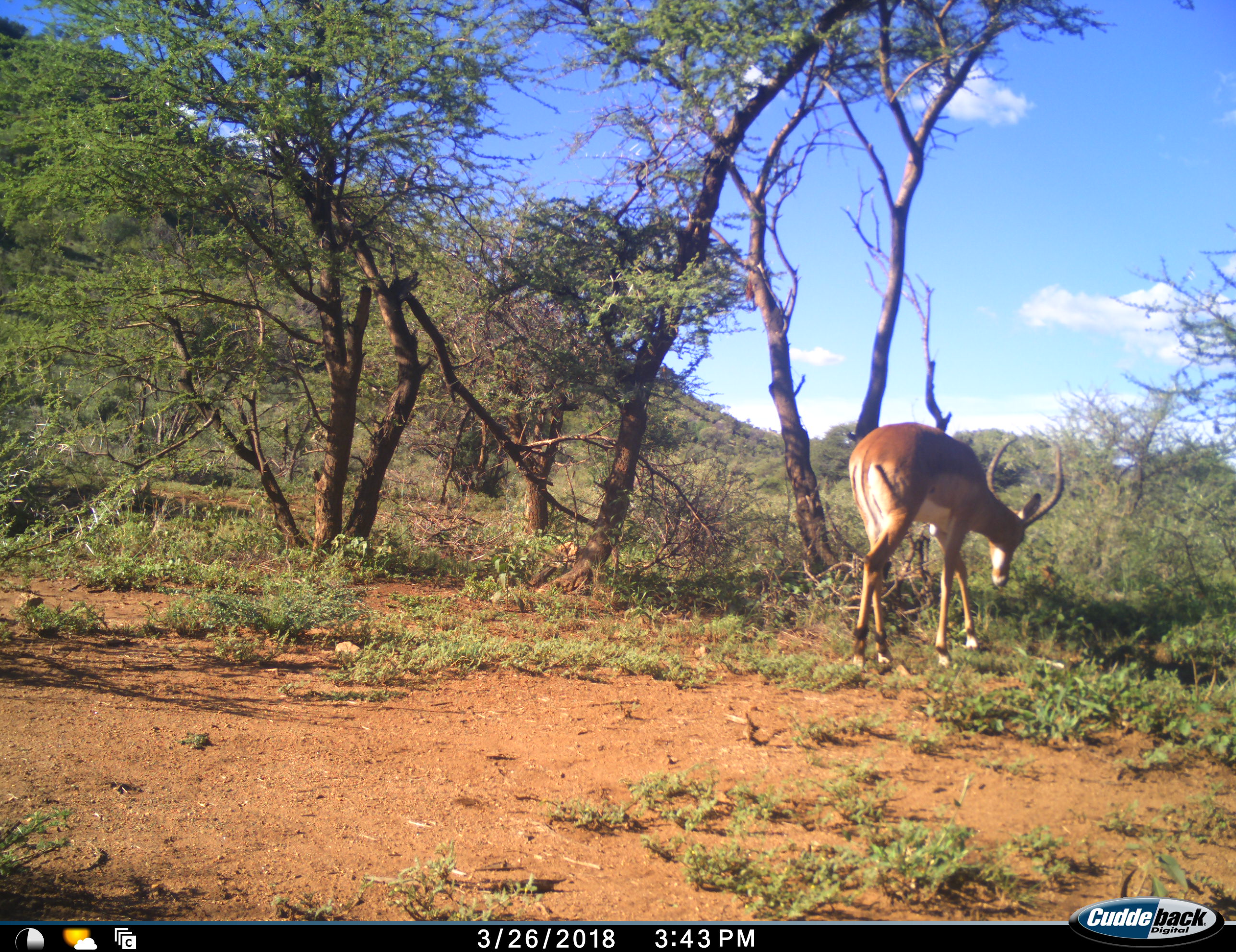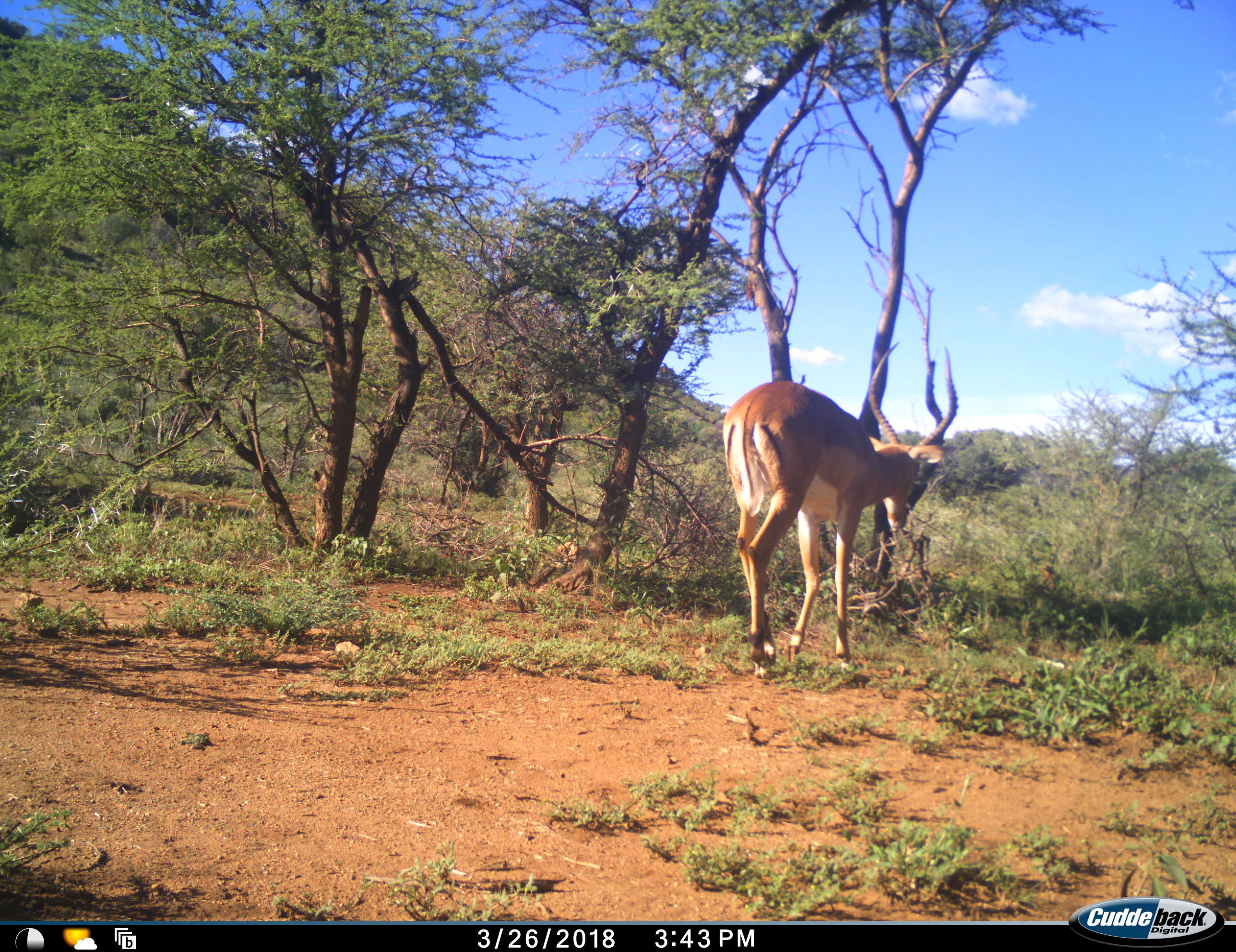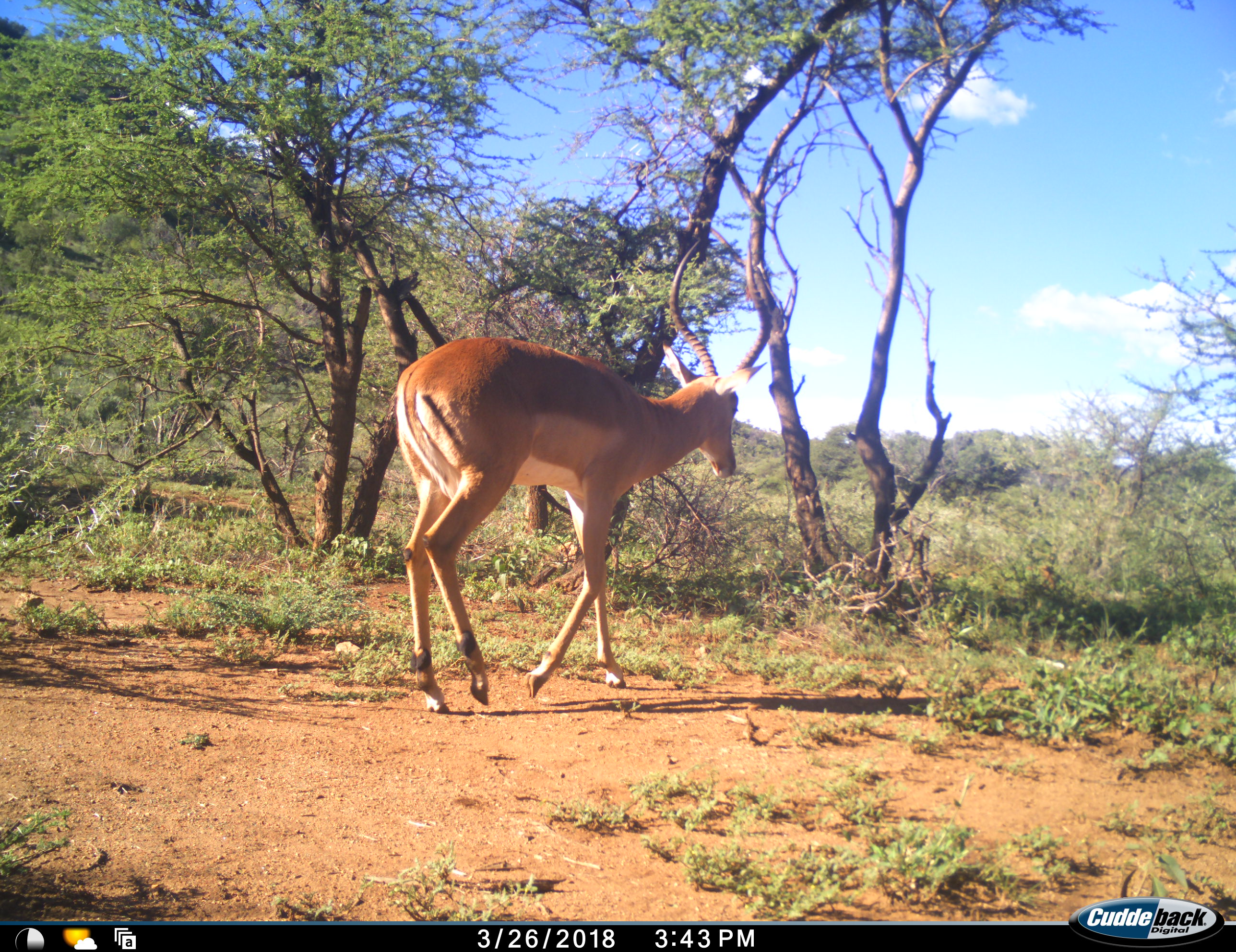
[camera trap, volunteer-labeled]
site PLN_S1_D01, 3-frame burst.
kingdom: Animalia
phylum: Chordata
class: Mammalia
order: Artiodactyla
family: Bovidae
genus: Aepyceros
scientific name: Aepyceros melampus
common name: impala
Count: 1.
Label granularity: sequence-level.